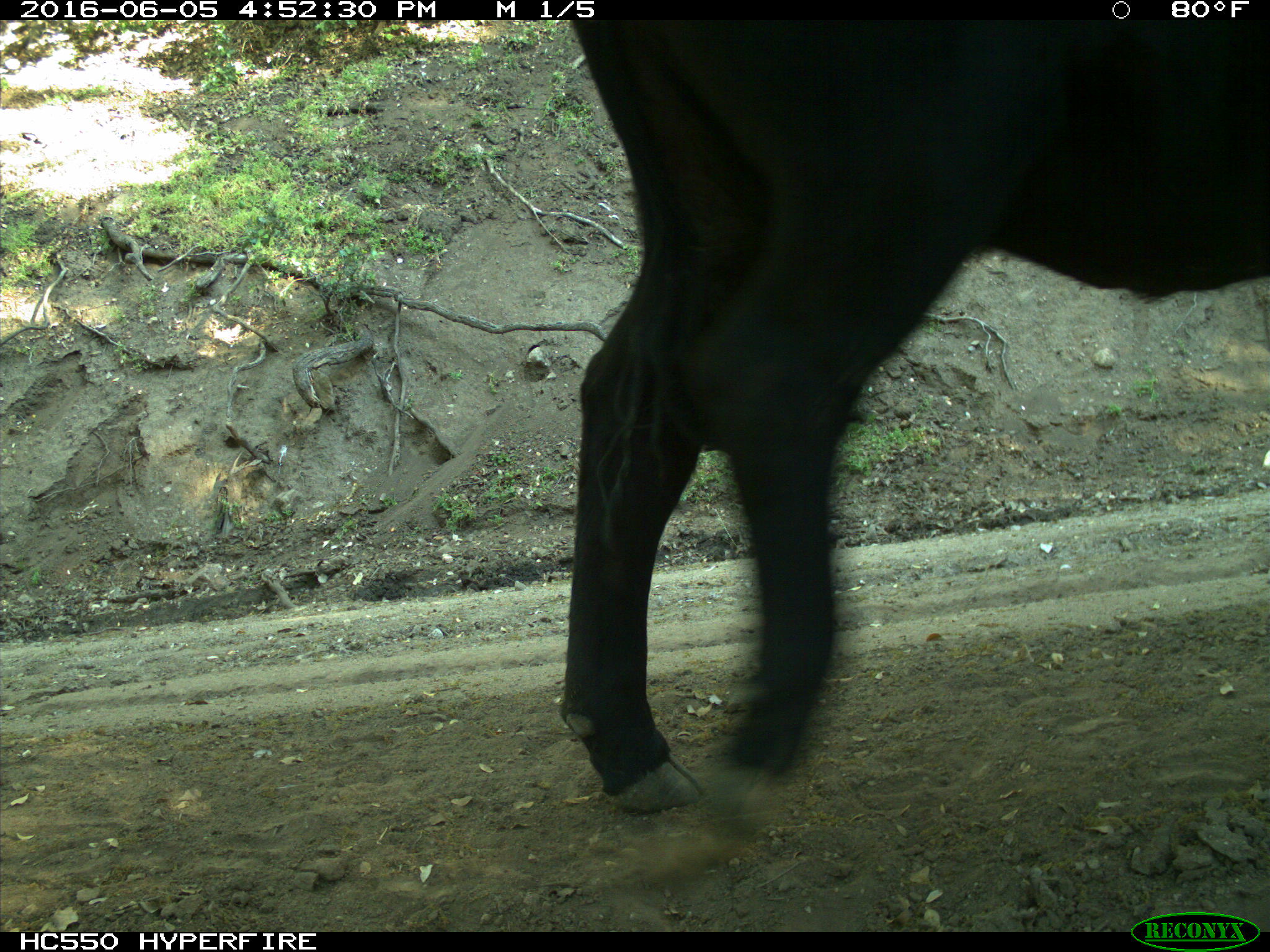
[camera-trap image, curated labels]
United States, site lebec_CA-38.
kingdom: Animalia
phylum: Chordata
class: Mammalia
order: Artiodactyla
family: Bovidae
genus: Bos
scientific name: Bos taurus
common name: domestic cow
Bos taurus (domestic cow).